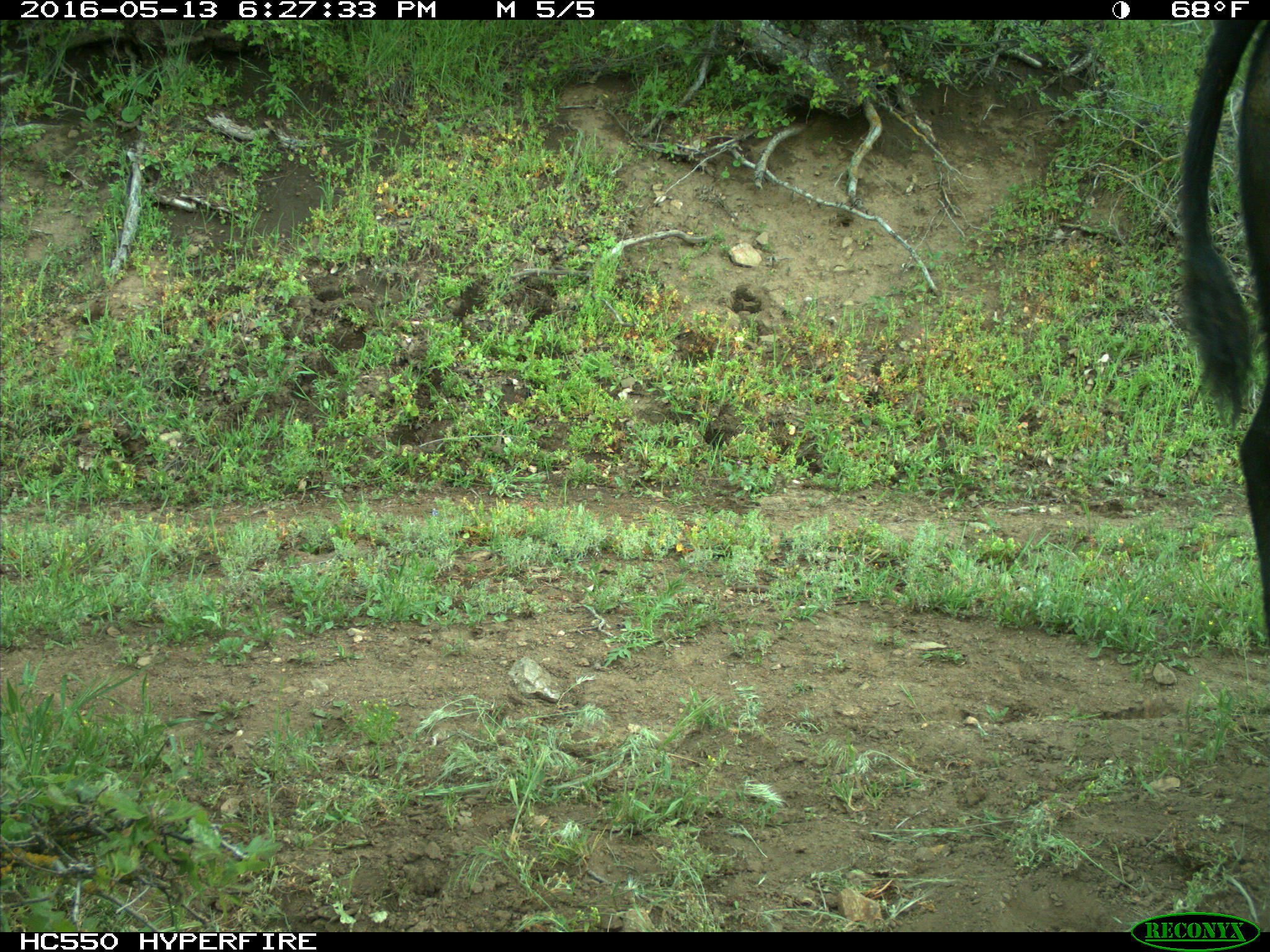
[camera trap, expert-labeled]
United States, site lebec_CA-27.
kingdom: Animalia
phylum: Chordata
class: Mammalia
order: Artiodactyla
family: Bovidae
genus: Bos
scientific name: Bos taurus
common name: domestic cow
Bos taurus (domestic cow).